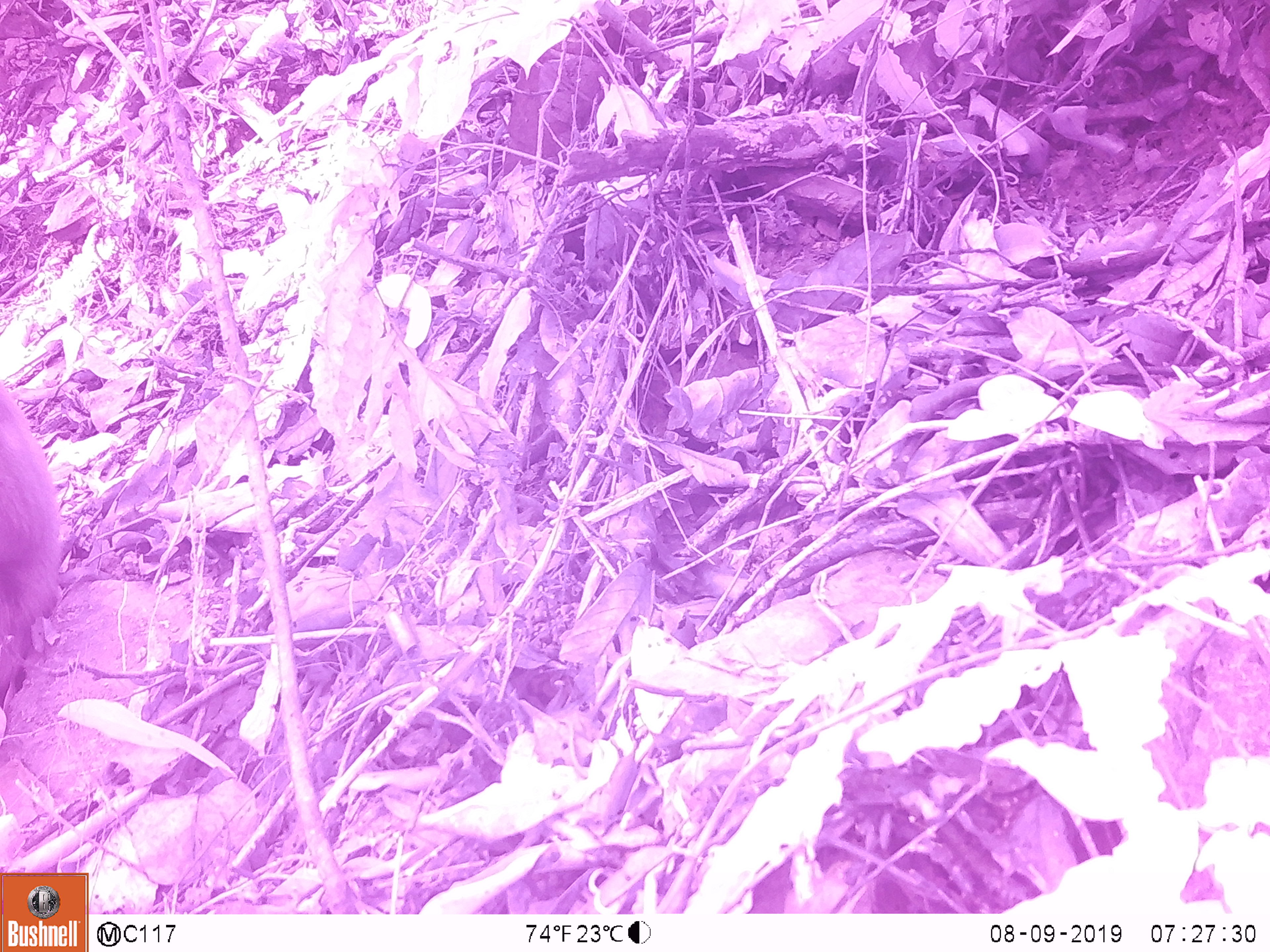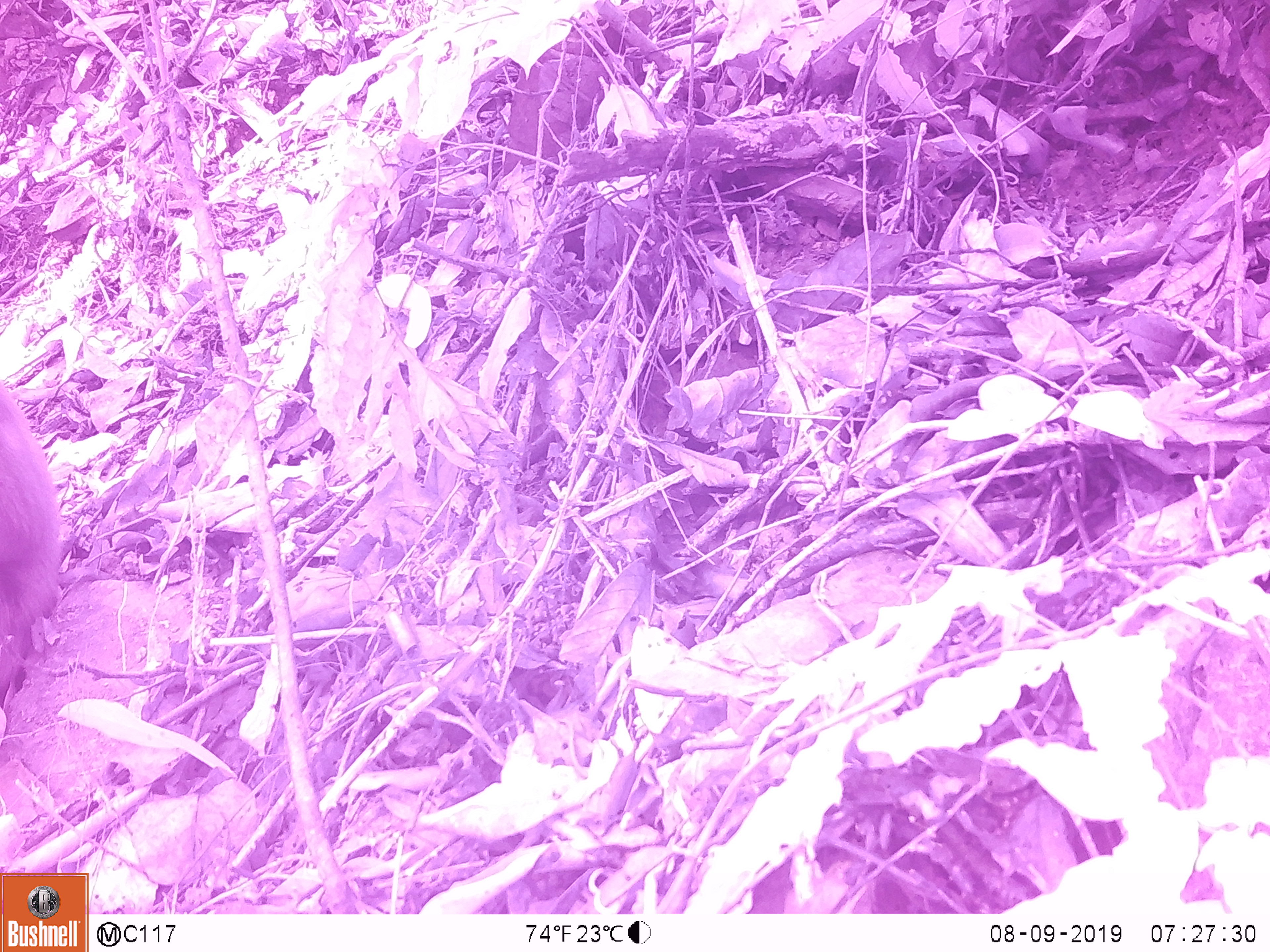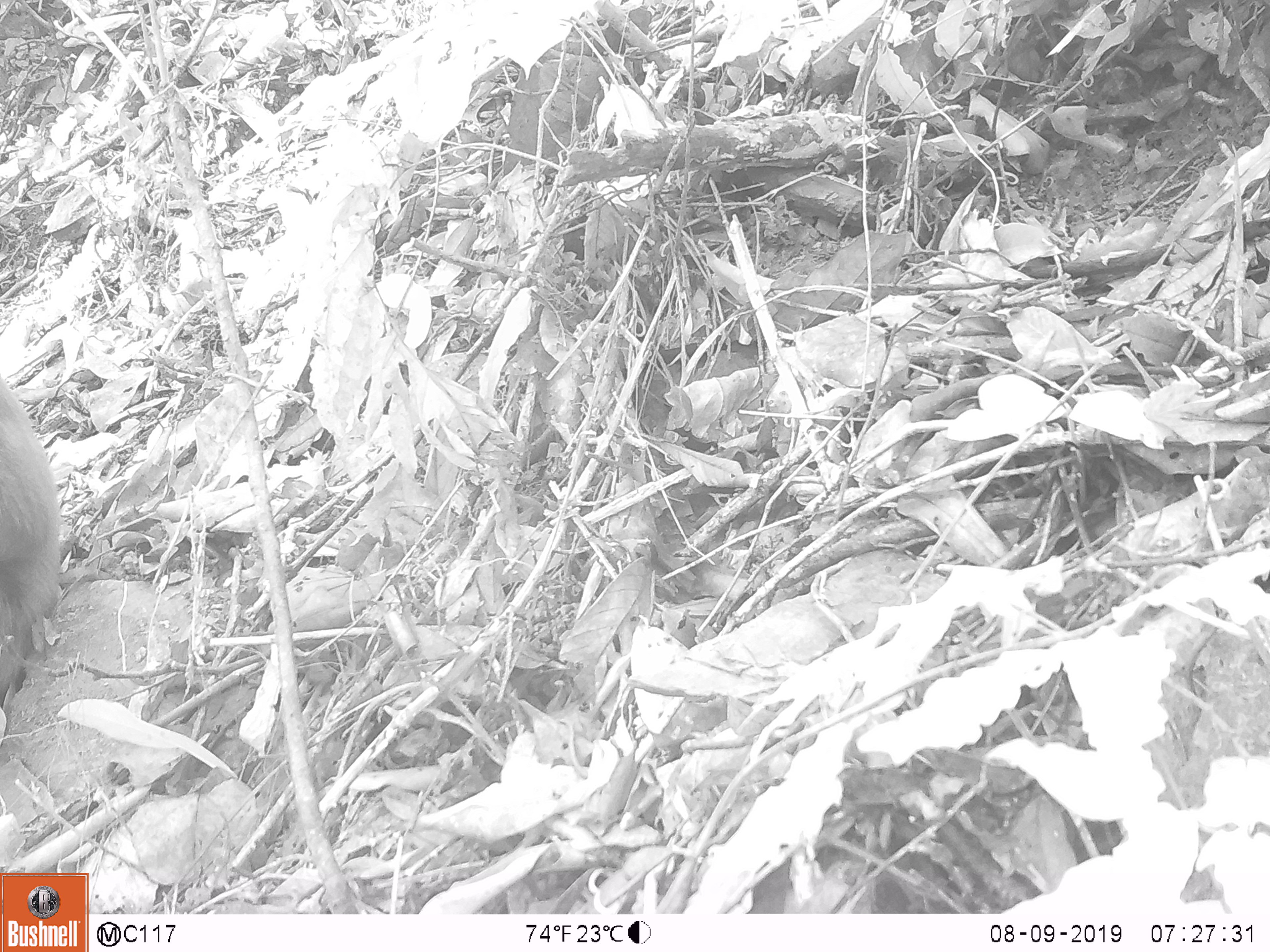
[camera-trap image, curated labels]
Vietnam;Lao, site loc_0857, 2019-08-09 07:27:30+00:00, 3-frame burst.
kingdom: Animalia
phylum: Chordata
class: Mammalia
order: Primates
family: Cercopithecidae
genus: Macaca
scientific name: Macaca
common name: macaque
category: macaque not stump tailed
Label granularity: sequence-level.